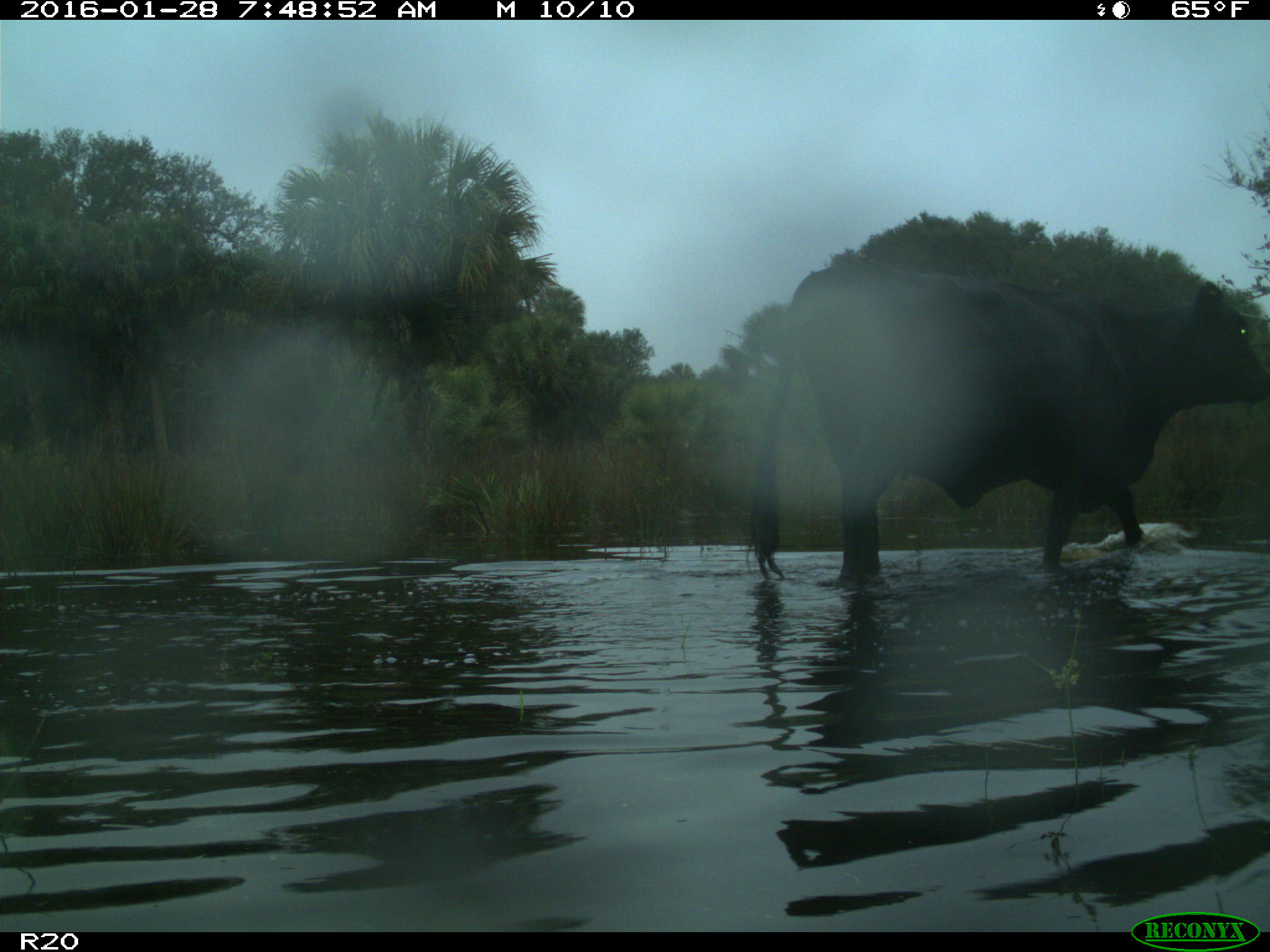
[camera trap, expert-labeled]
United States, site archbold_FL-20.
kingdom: Animalia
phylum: Chordata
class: Mammalia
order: Artiodactyla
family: Bovidae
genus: Bos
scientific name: Bos taurus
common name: domestic cow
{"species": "Bos taurus (domestic cow)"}